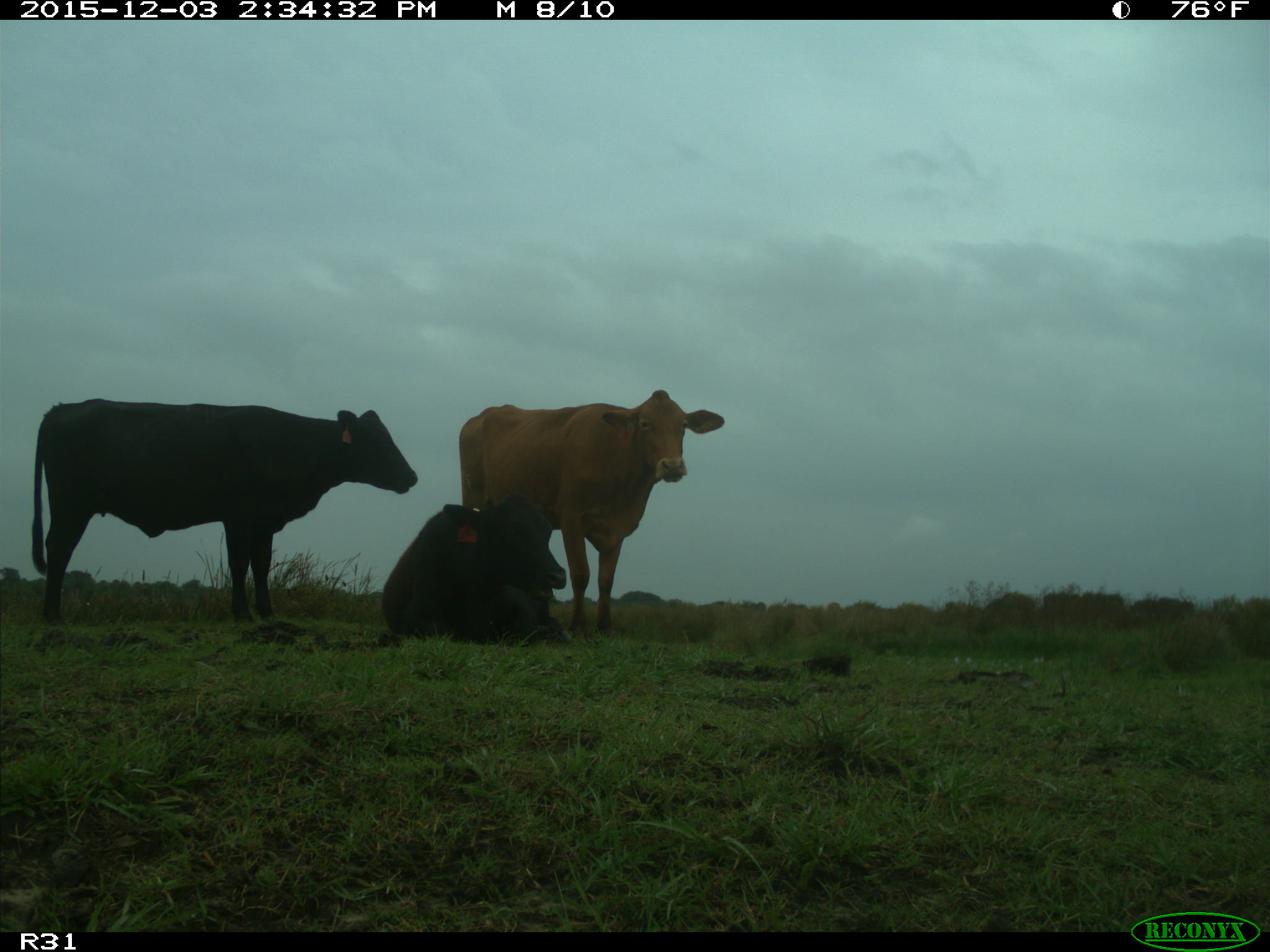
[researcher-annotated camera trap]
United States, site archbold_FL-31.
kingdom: Animalia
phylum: Chordata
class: Mammalia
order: Artiodactyla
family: Bovidae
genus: Bos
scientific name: Bos taurus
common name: domestic cow